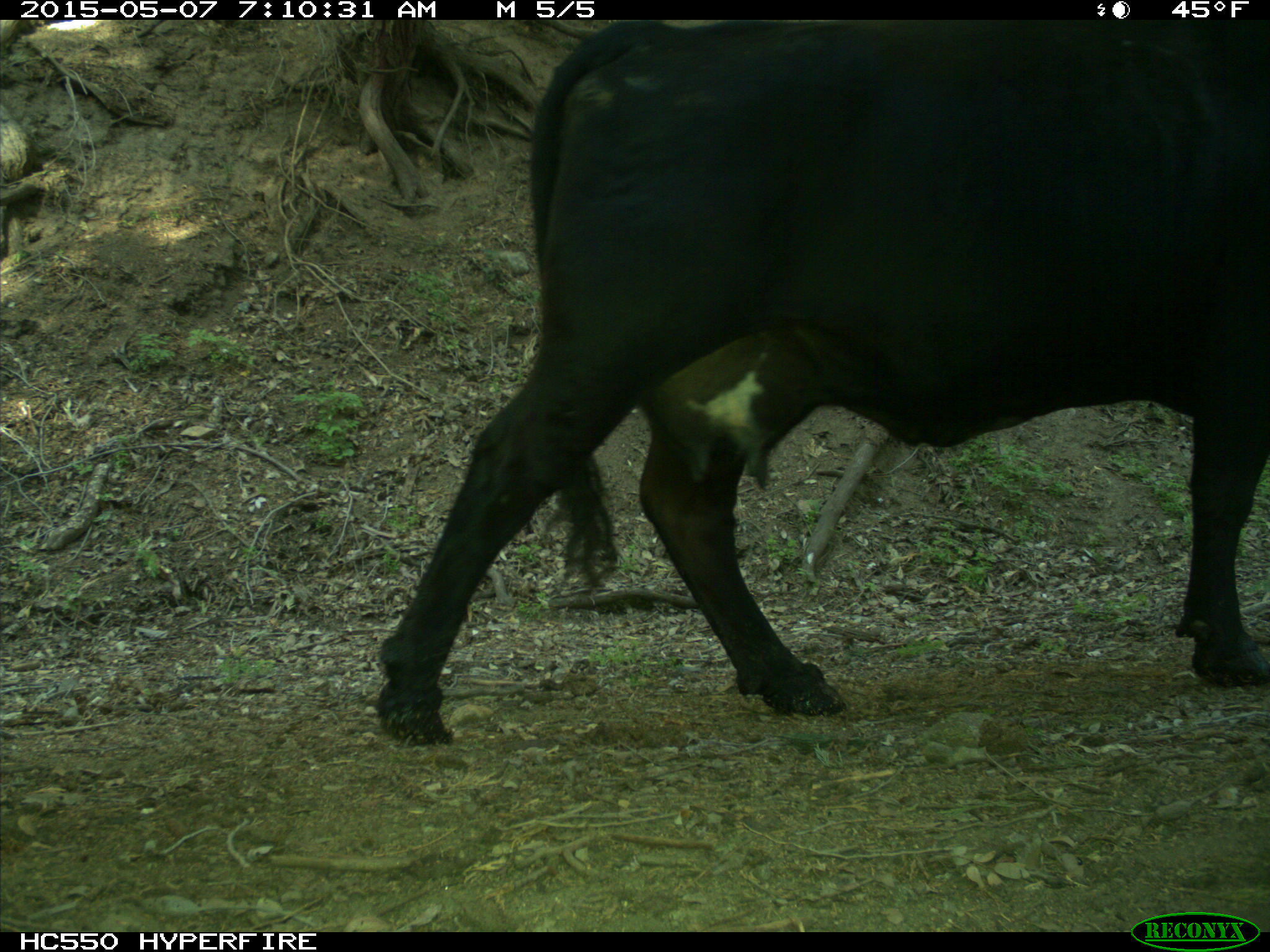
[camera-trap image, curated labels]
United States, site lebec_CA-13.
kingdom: Animalia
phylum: Chordata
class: Mammalia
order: Artiodactyla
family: Bovidae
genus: Bos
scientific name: Bos taurus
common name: domestic cow